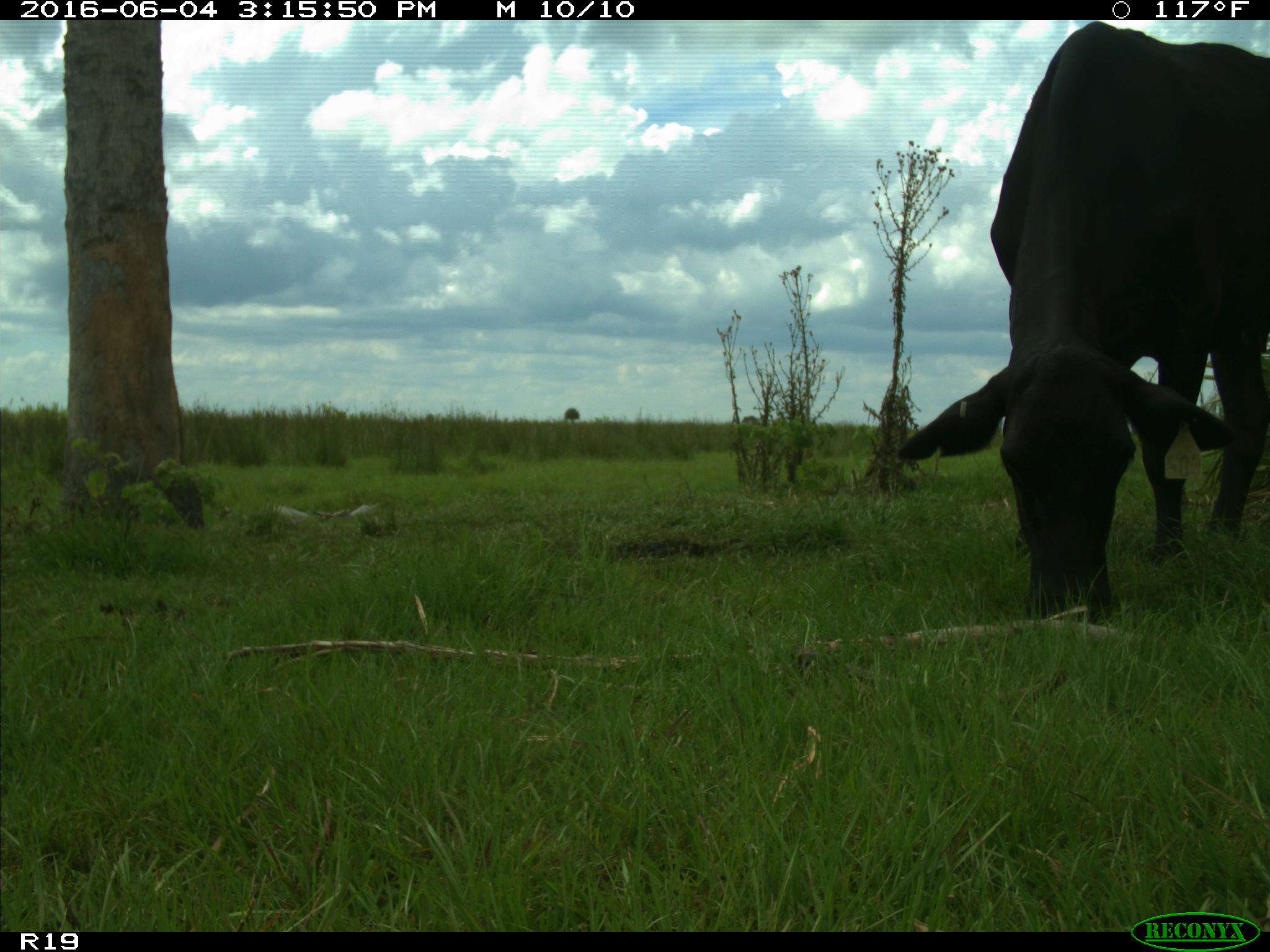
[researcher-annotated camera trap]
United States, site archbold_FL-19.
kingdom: Animalia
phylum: Chordata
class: Mammalia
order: Artiodactyla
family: Bovidae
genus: Bos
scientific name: Bos taurus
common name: domestic cow